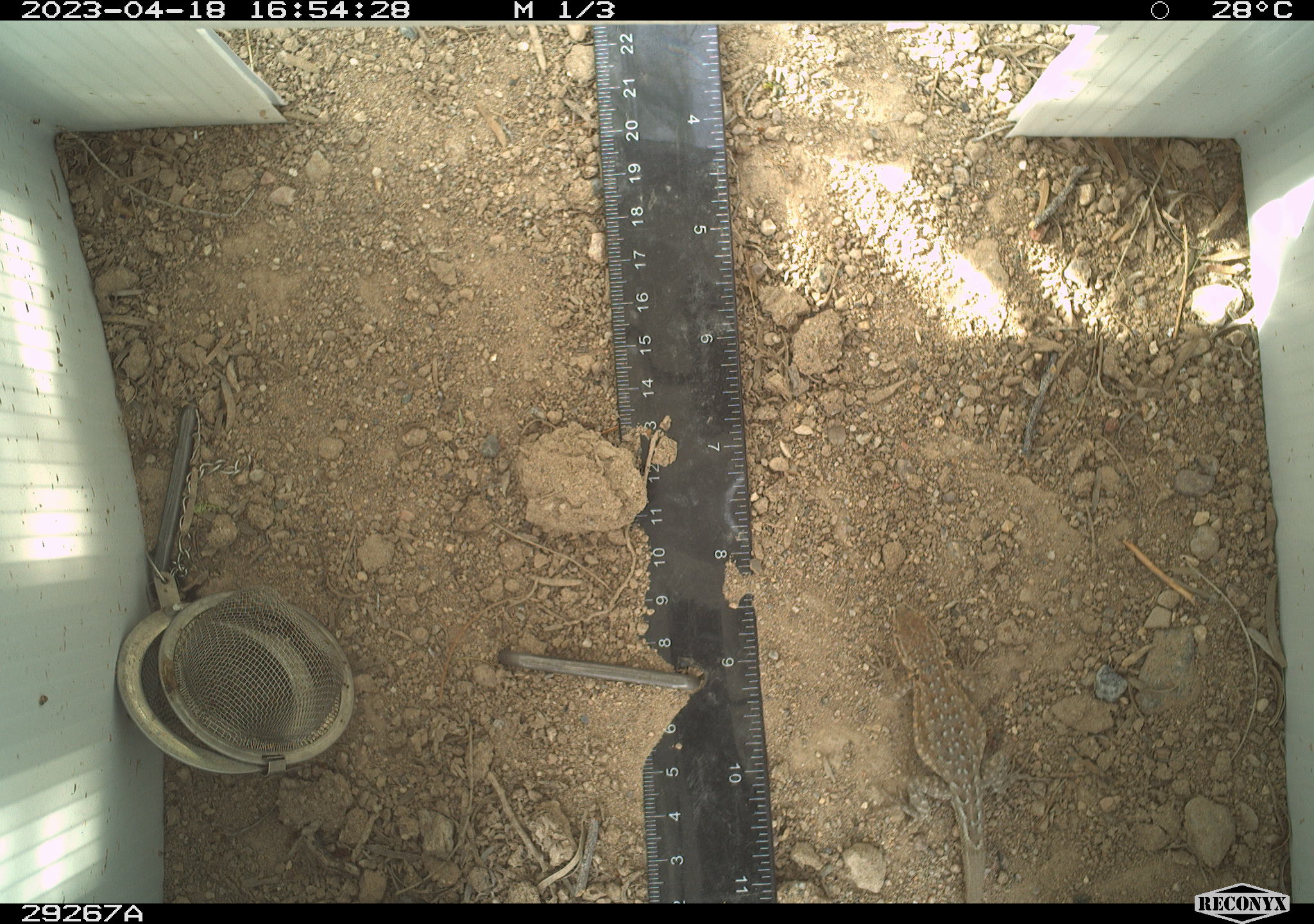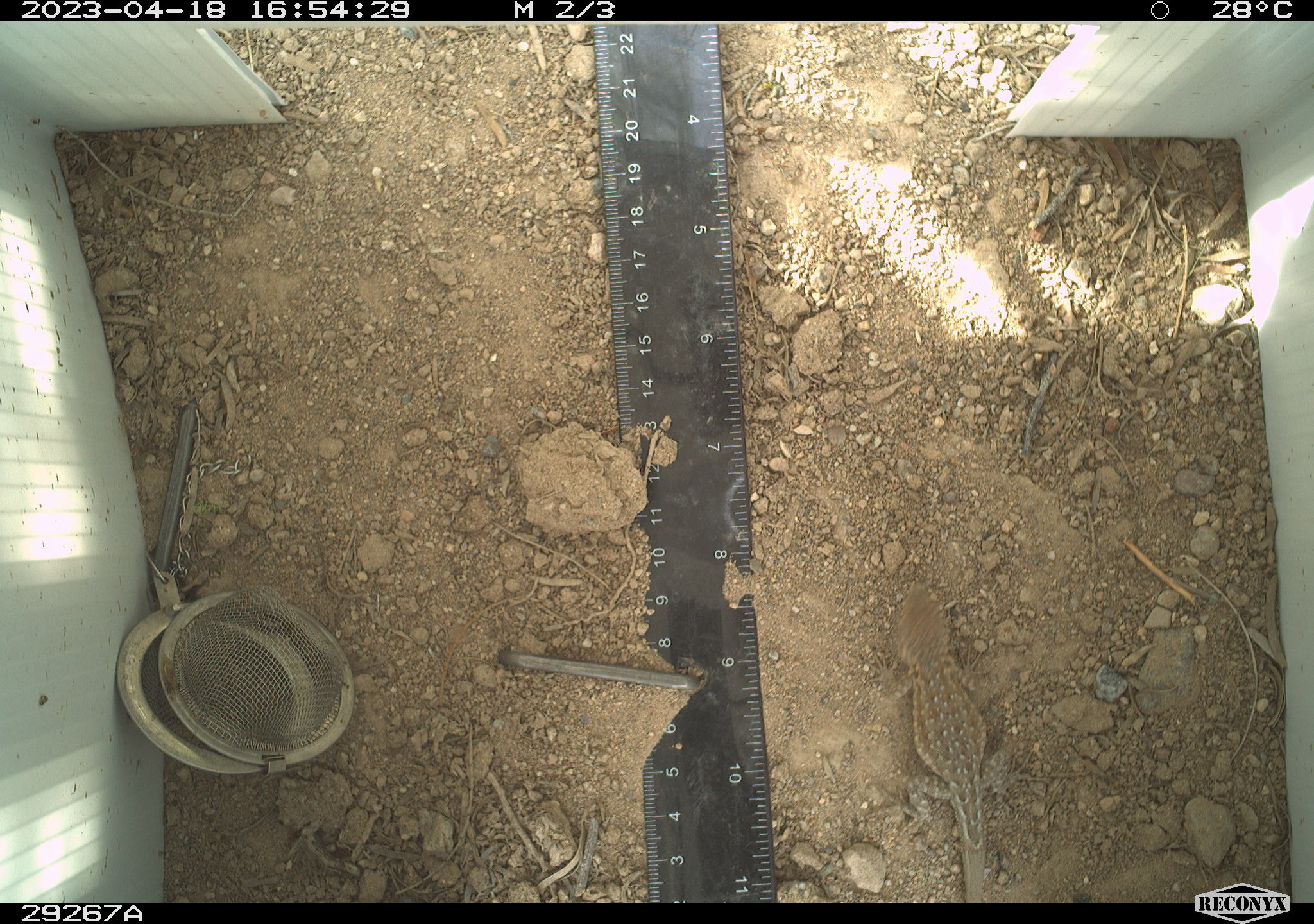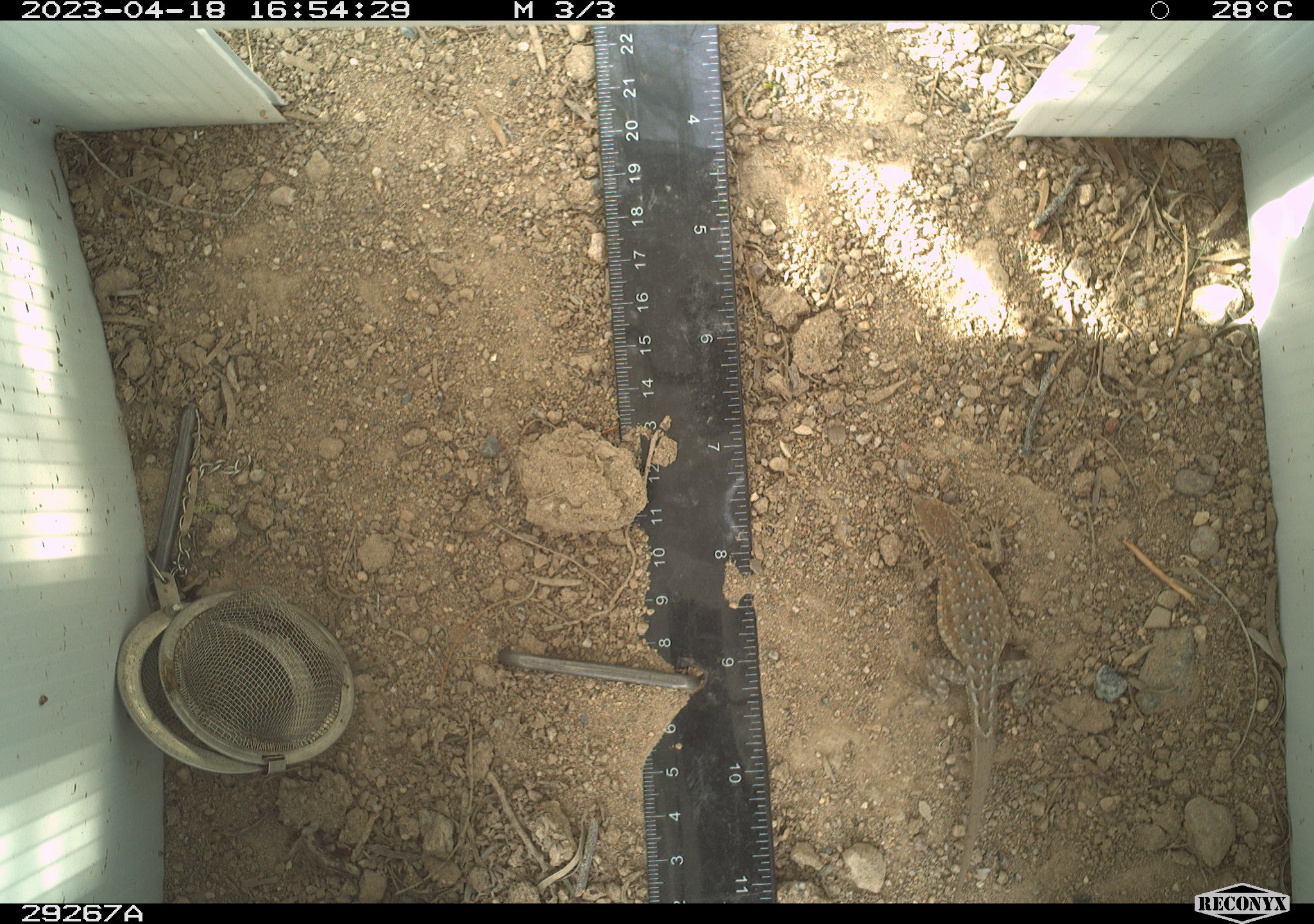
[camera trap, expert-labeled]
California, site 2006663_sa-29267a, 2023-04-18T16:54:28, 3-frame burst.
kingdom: Animalia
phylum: Chordata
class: Reptilia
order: Squamata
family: Phrynosomatidae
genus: Uta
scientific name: Uta stansburiana elegans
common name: western side-blotched lizard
Western side-blotched lizard (Uta stansburiana elegans).